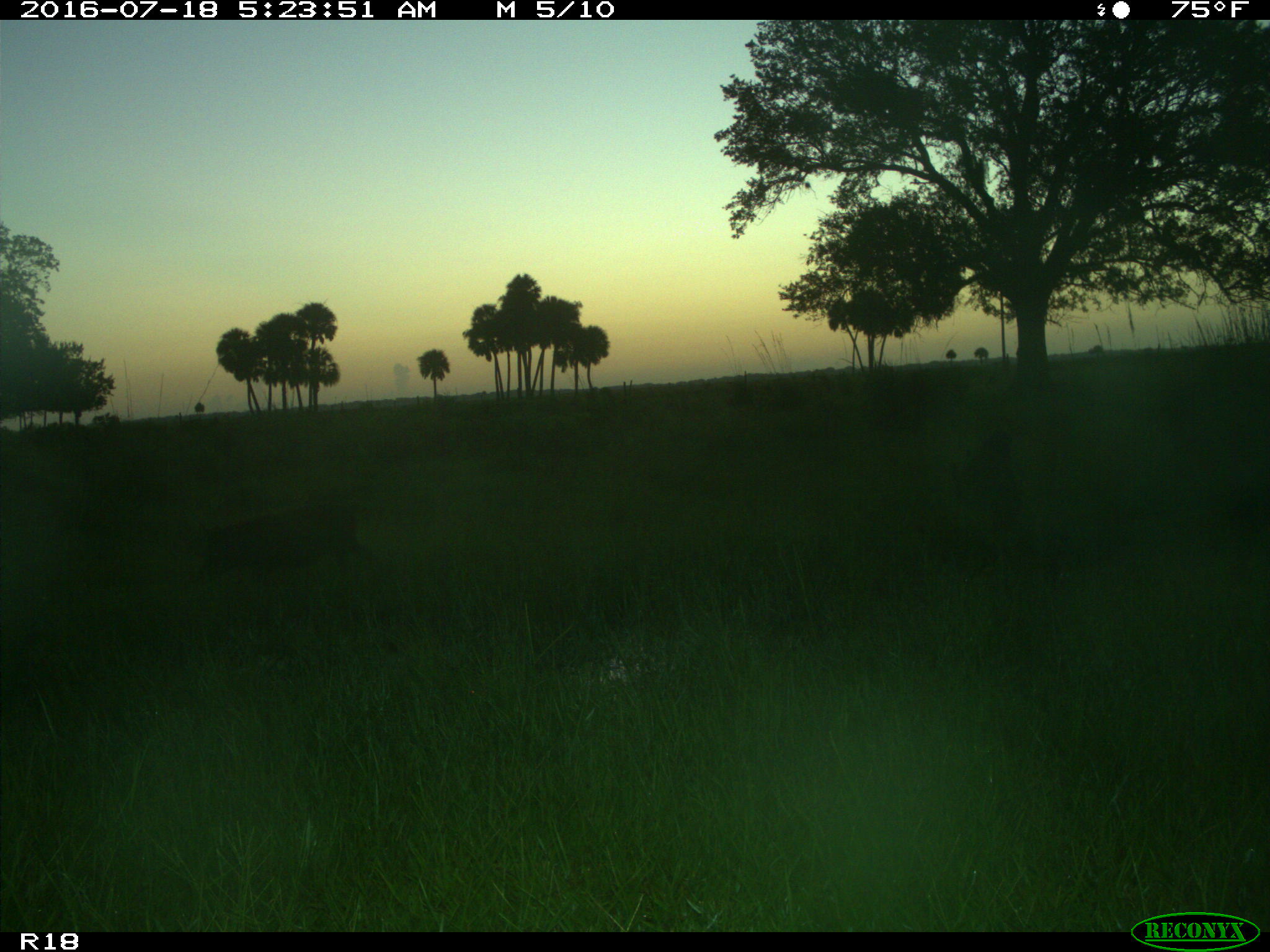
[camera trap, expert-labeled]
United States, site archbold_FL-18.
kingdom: Animalia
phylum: Chordata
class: Mammalia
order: Artiodactyla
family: Suidae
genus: Sus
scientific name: Sus scrofa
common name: wild boar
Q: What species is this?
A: Sus scrofa (wild boar).